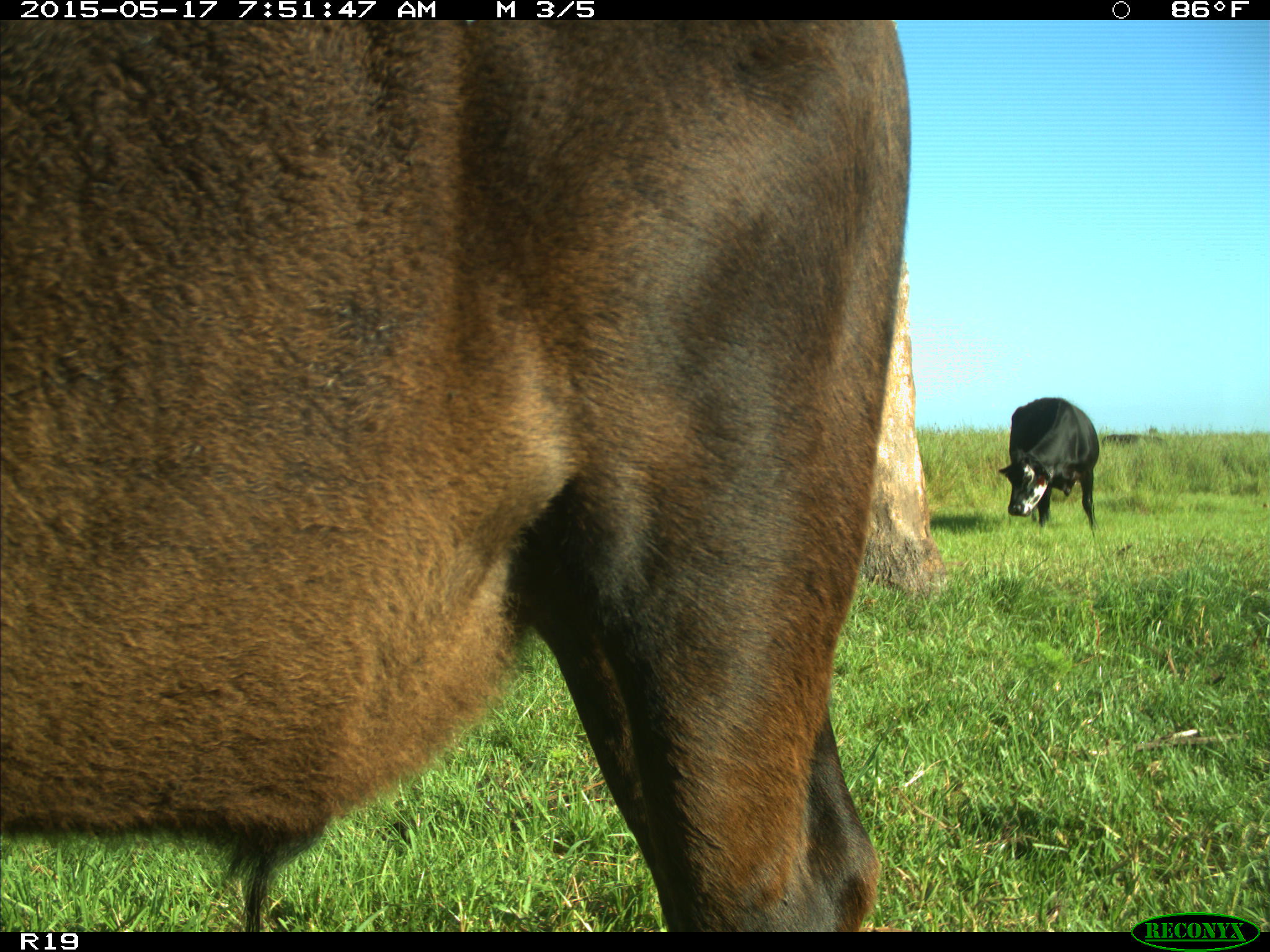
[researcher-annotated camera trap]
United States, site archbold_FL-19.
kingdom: Animalia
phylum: Chordata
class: Mammalia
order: Artiodactyla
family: Bovidae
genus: Bos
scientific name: Bos taurus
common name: domestic cow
Bos taurus (domestic cow).